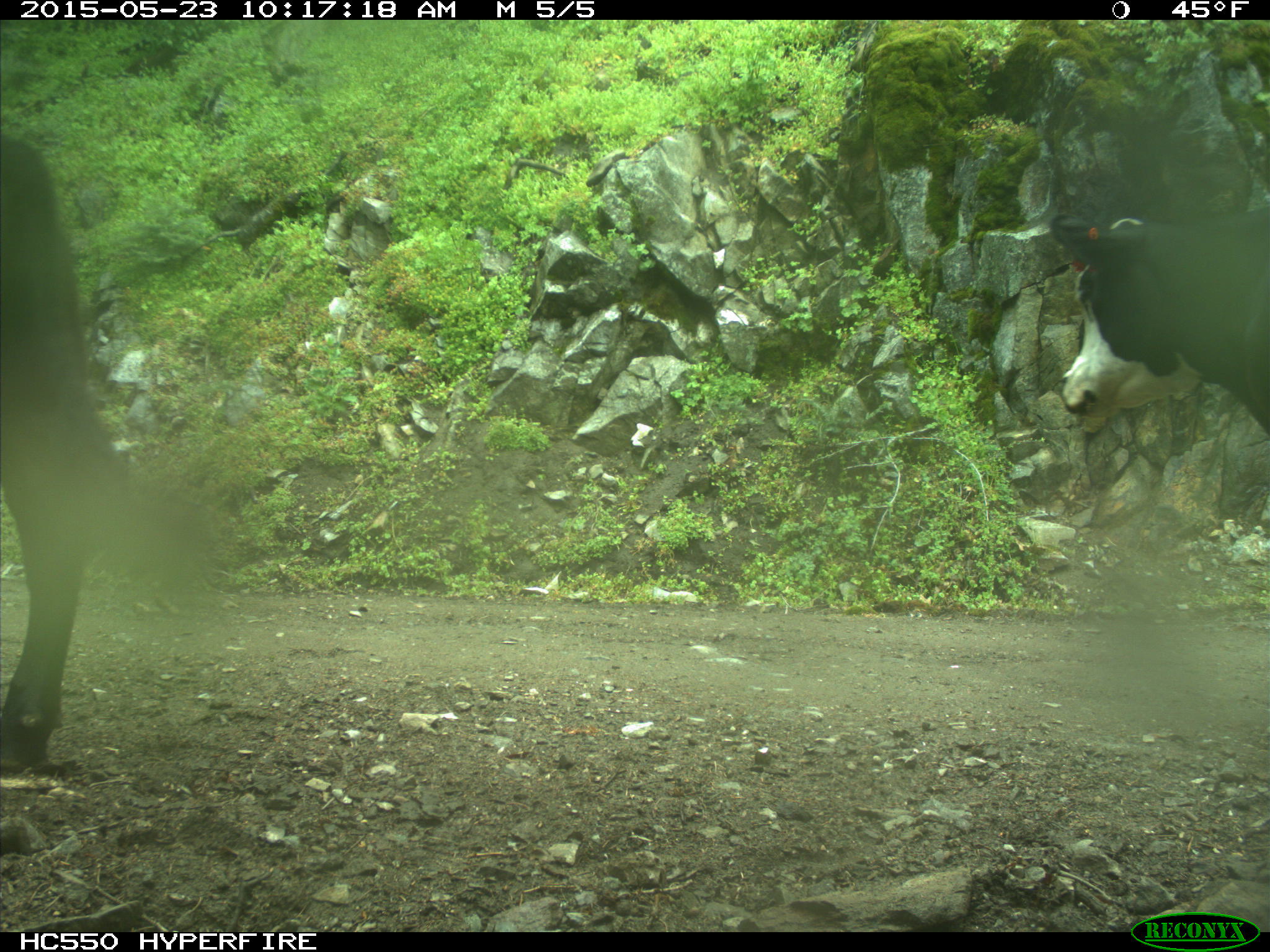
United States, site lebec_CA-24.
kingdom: Animalia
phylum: Chordata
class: Mammalia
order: Artiodactyla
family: Bovidae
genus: Bos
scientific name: Bos taurus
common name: domestic cow